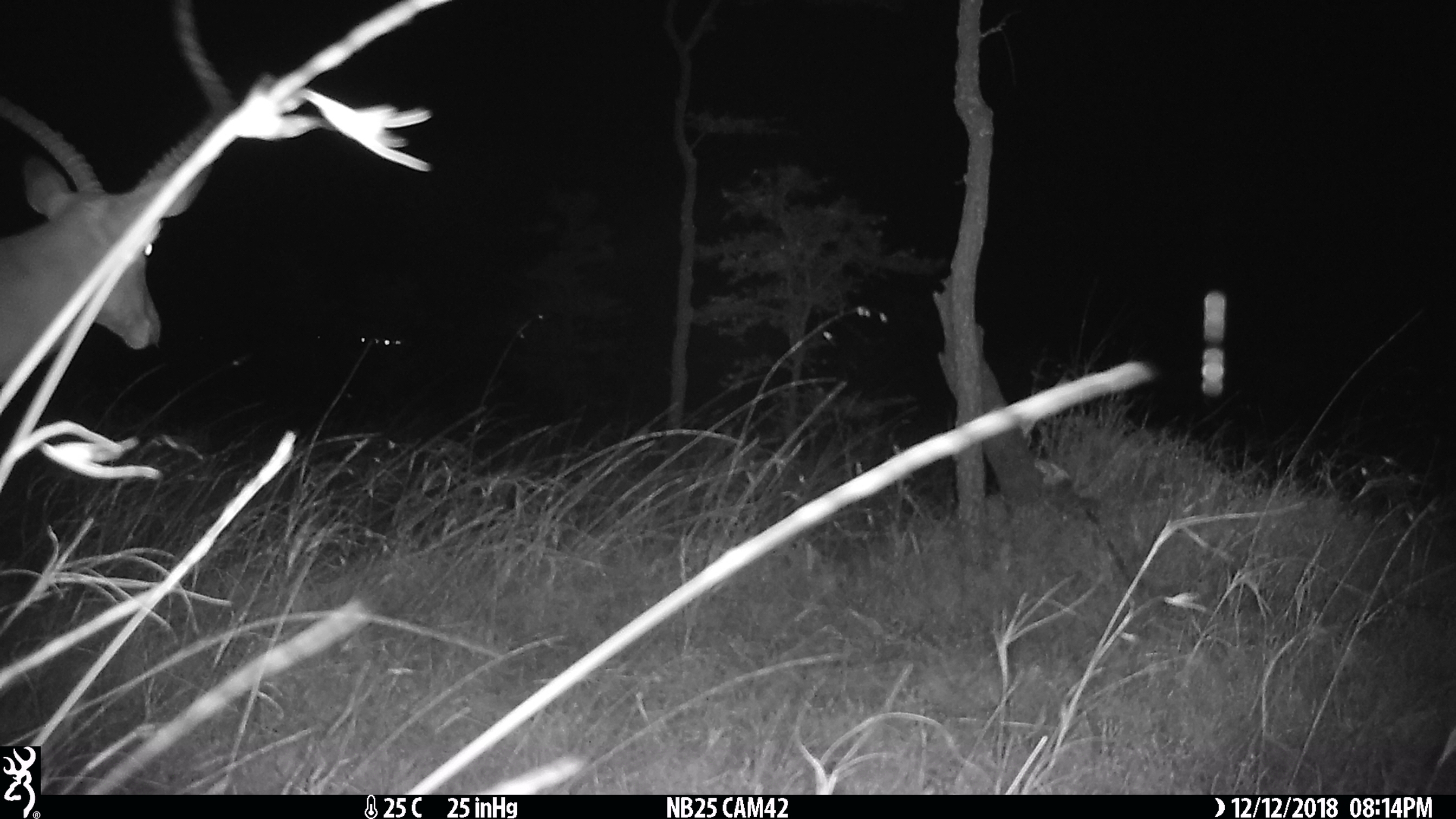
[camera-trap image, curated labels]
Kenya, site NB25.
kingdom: Animalia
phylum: Chordata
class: Mammalia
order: Artiodactyla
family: Bovidae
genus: Aepyceros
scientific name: Aepyceros melampus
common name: impala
Impala (Aepyceros melampus).